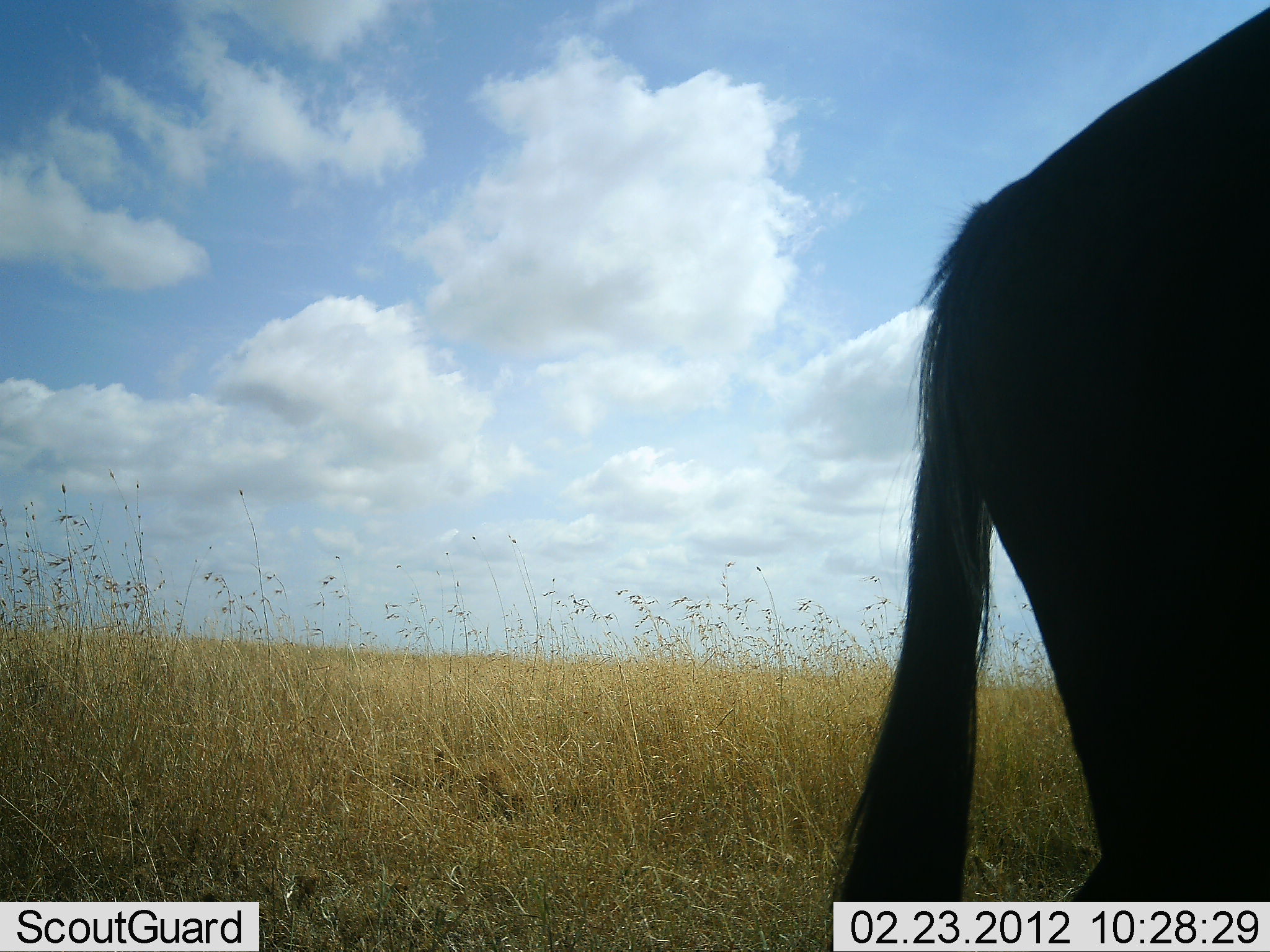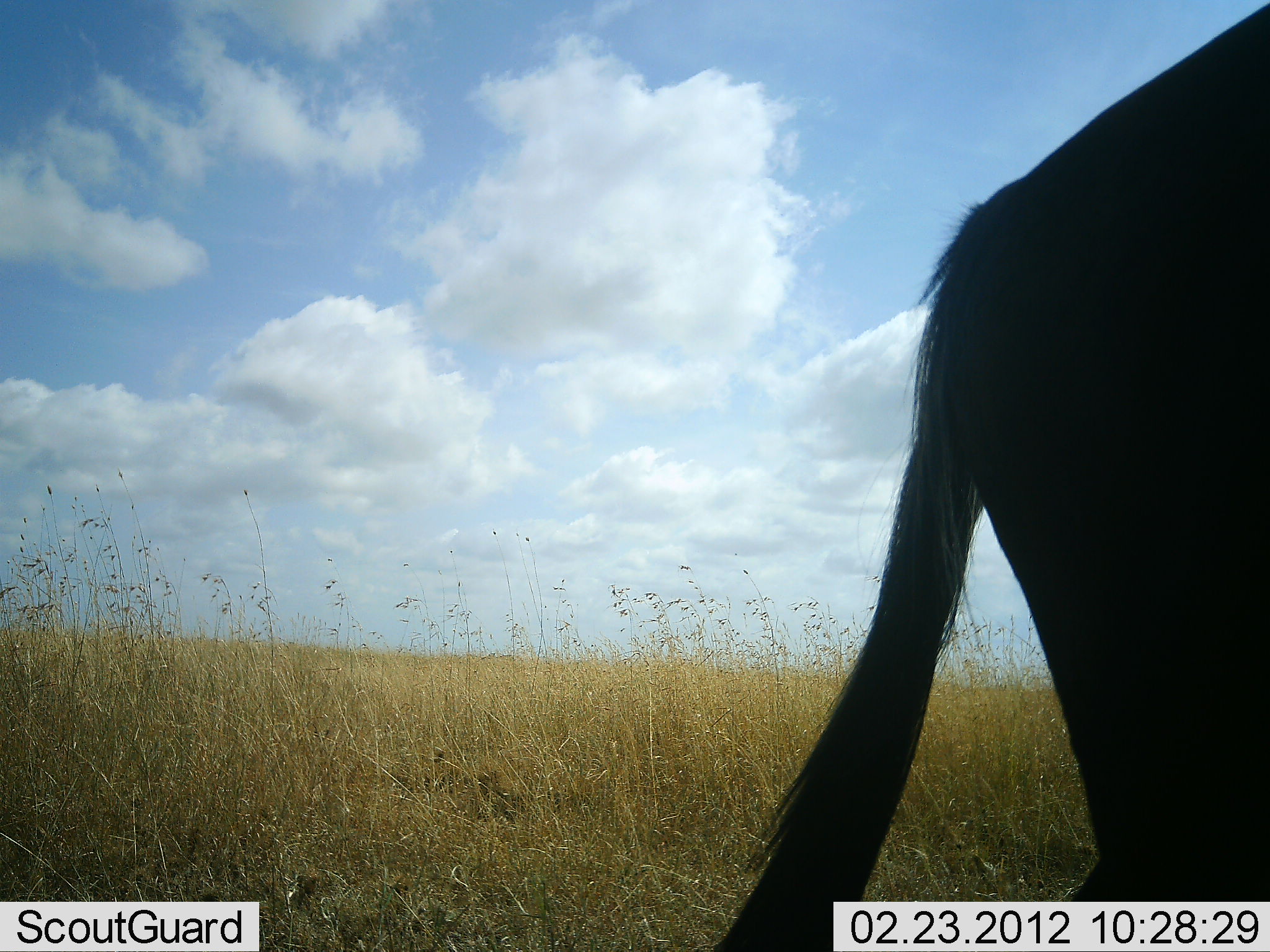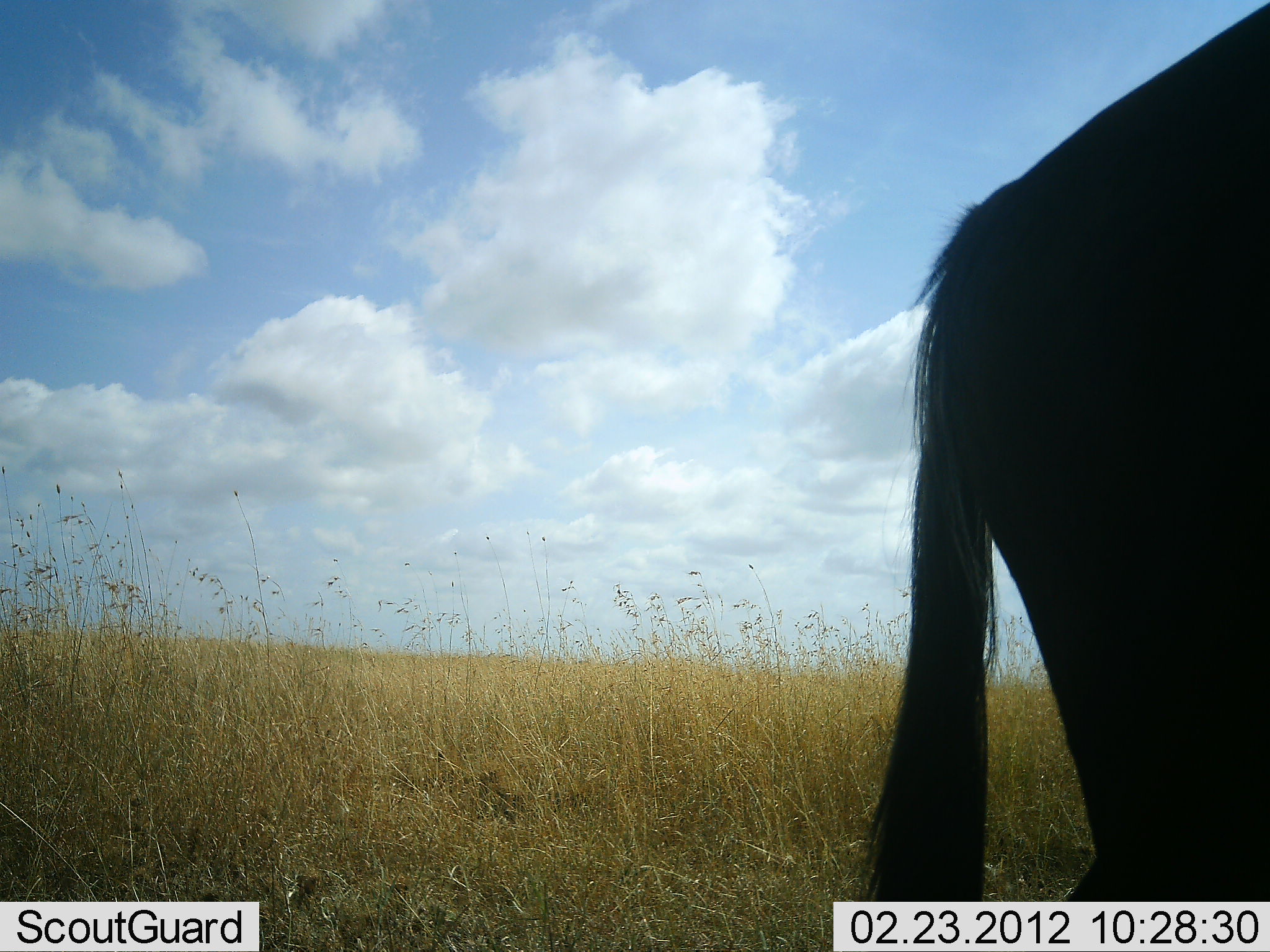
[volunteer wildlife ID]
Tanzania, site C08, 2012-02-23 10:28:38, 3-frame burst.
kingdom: Animalia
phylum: Chordata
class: Mammalia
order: Artiodactyla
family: Bovidae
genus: Connochaetes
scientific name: Connochaetes taurinus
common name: blue wildebeest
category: wildebeest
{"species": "wildebeest (blue wildebeest) (Connochaetes taurinus)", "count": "1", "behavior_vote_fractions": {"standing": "100%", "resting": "0%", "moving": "0%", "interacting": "0%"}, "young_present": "0%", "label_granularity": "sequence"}